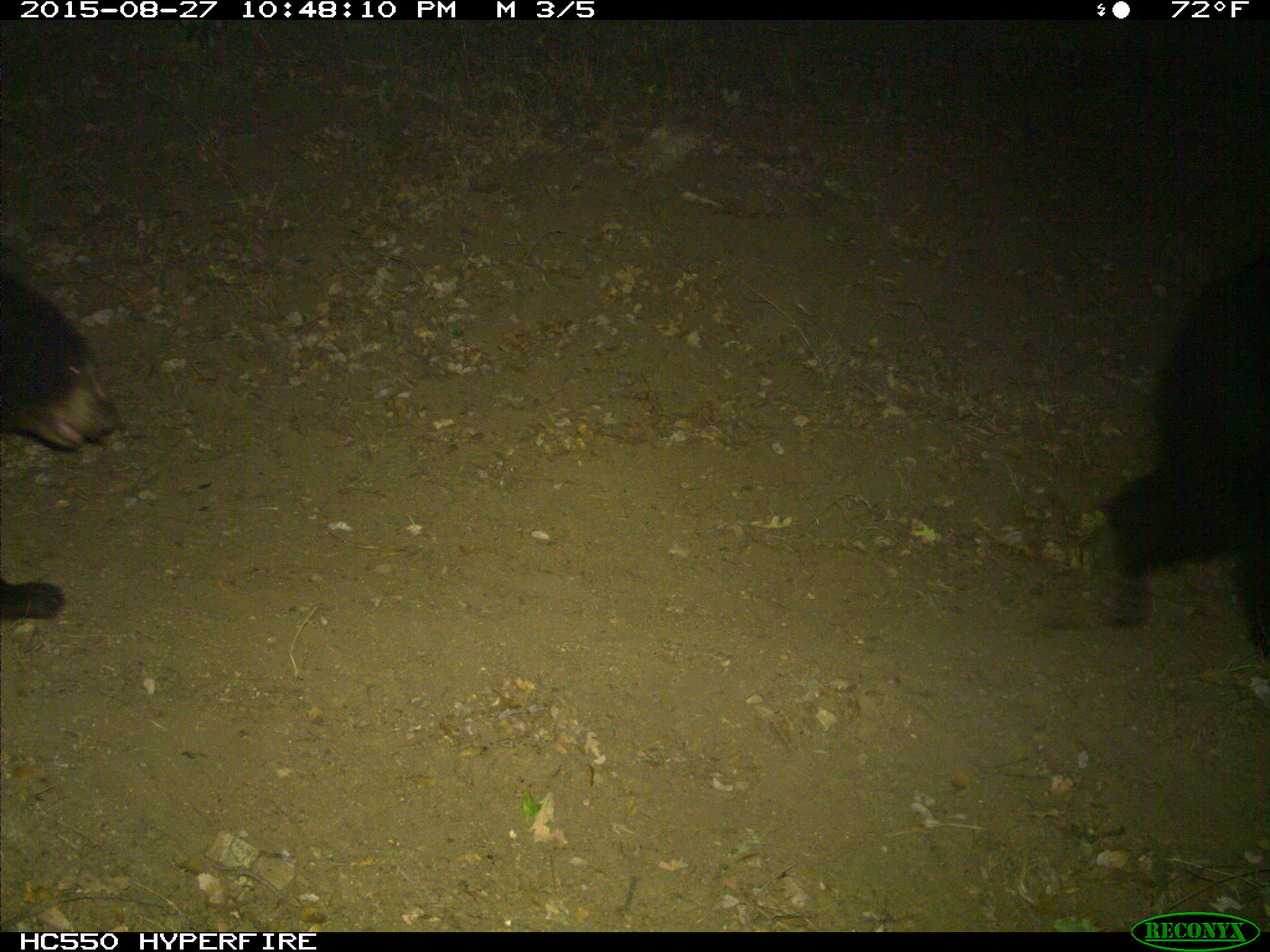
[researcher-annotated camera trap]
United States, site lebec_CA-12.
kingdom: Animalia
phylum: Chordata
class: Mammalia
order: Carnivora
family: Ursidae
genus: Ursus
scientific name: Ursus americanus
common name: american black bear